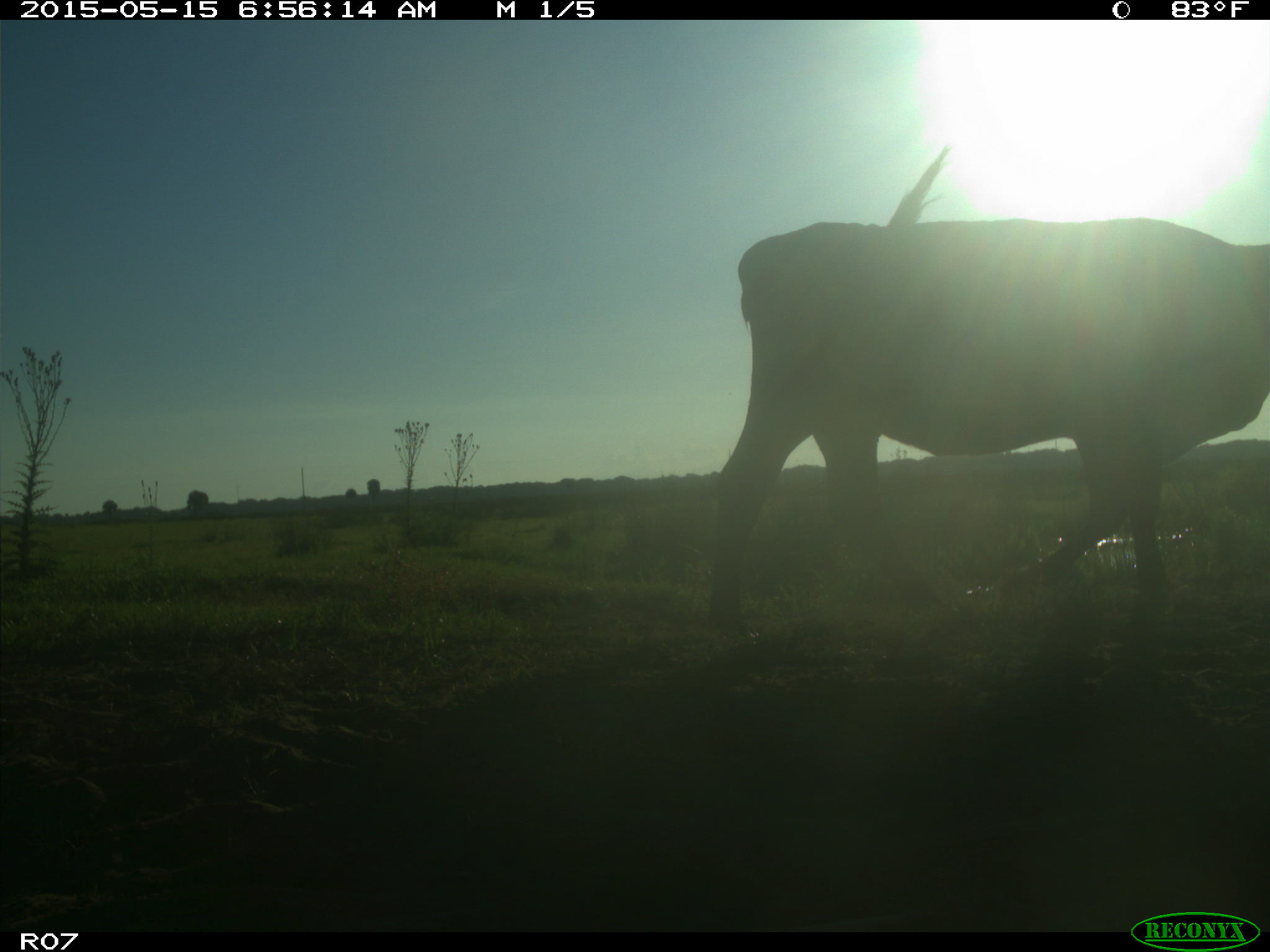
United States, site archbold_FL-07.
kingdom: Animalia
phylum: Chordata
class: Mammalia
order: Artiodactyla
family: Bovidae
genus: Bos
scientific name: Bos taurus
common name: domestic cow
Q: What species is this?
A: Bos taurus (domestic cow).